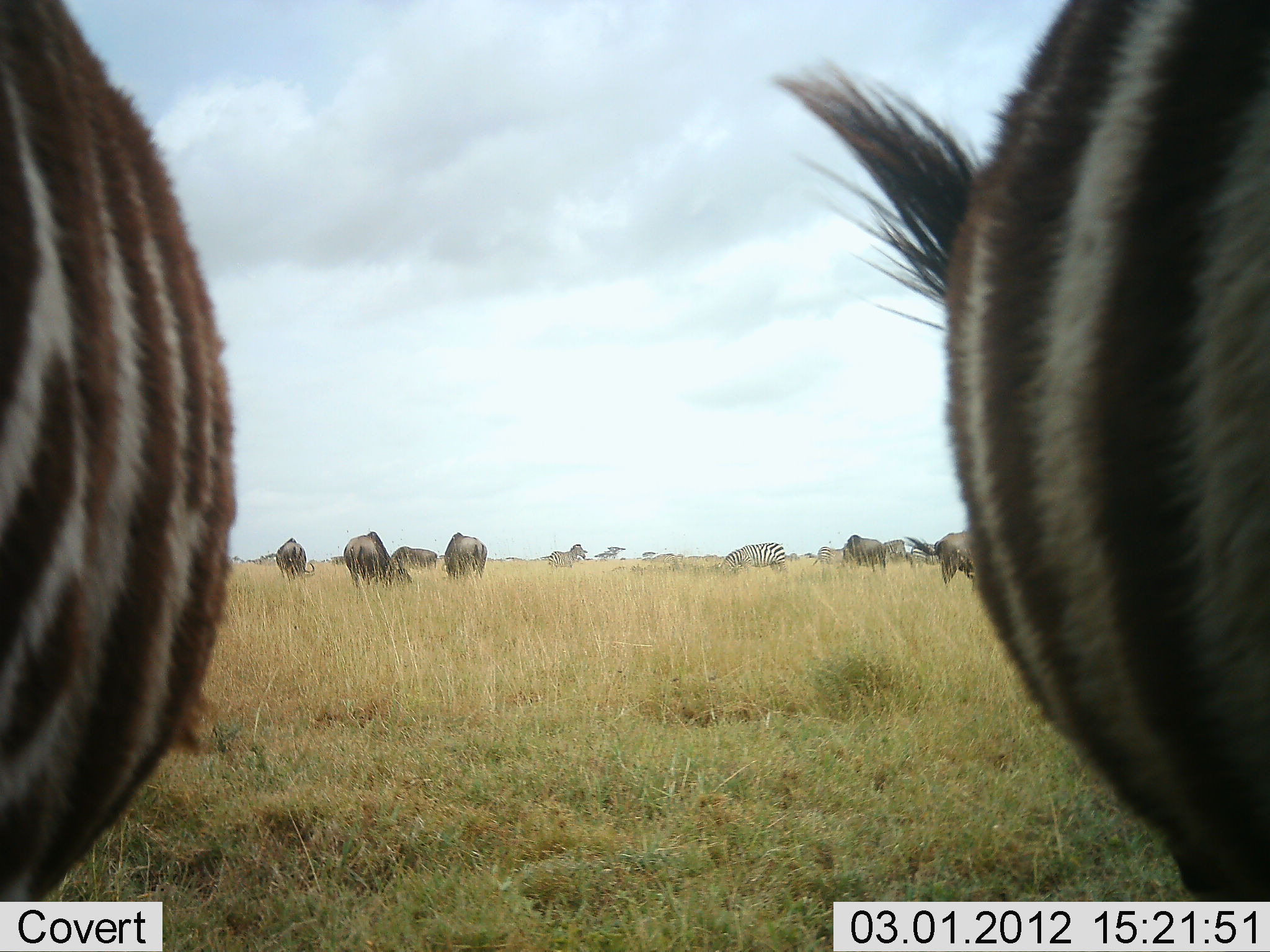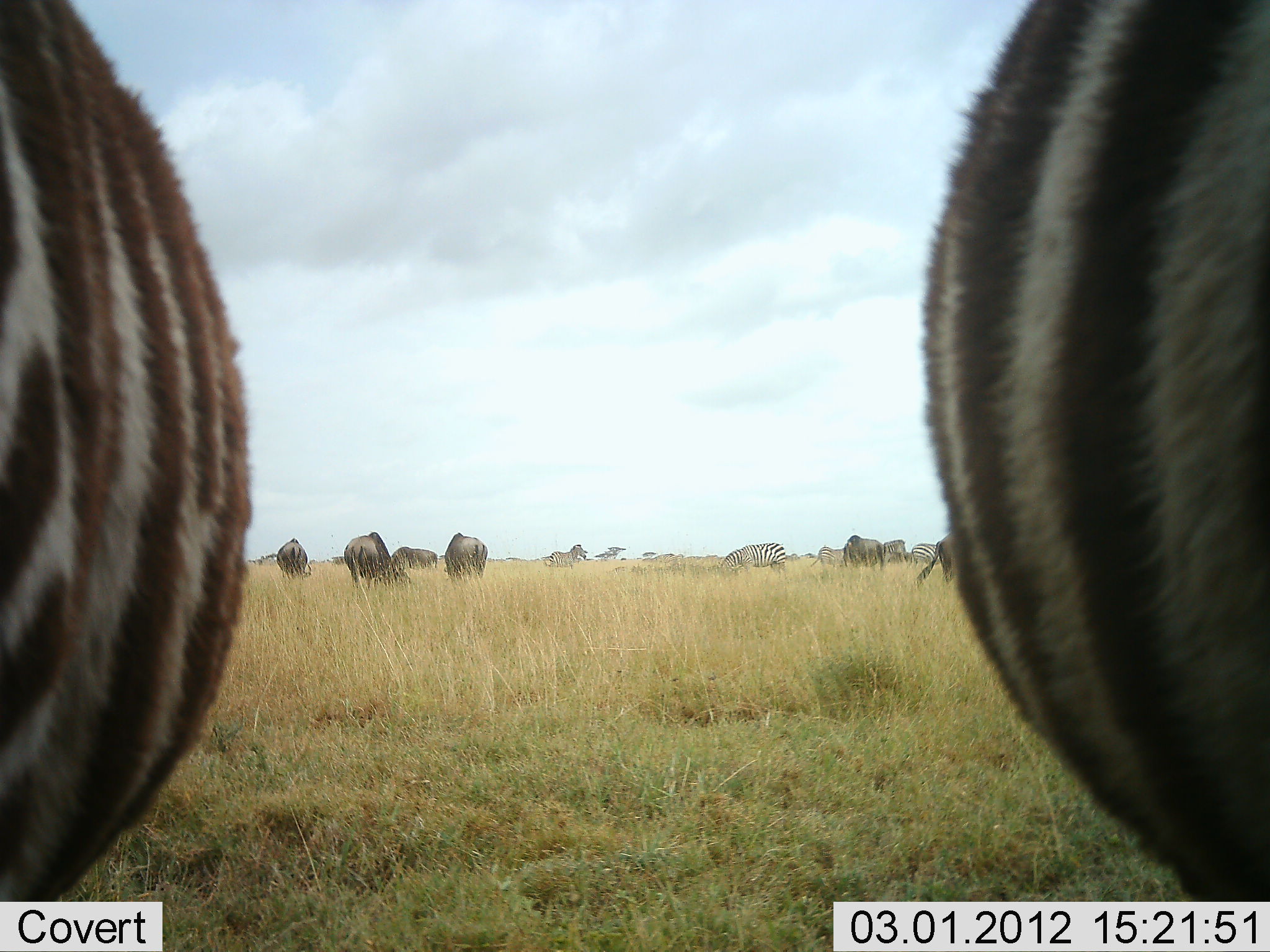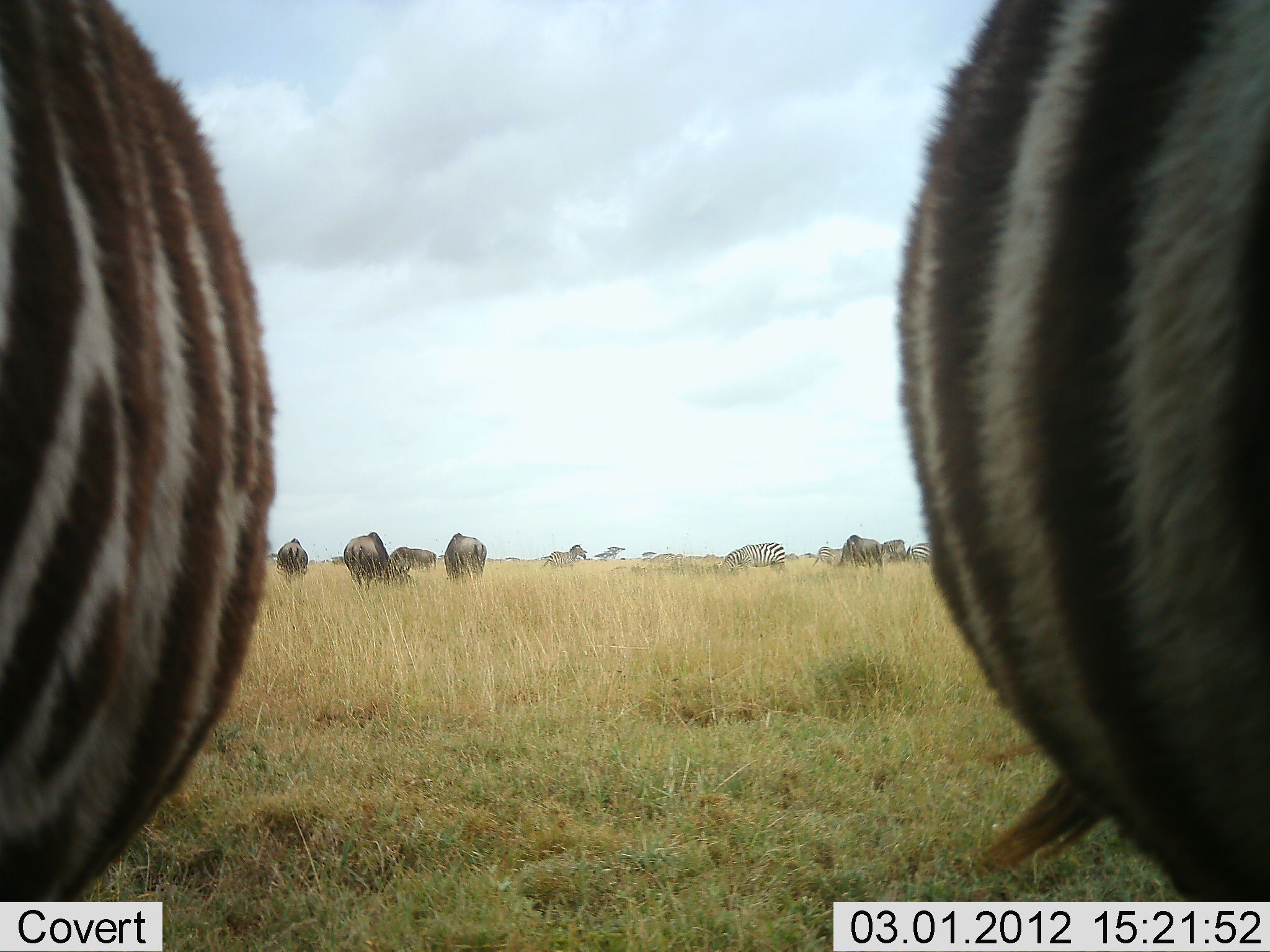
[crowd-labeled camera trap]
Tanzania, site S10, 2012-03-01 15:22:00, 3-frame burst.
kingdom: Animalia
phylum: Chordata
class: Mammalia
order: Artiodactyla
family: Bovidae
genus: Connochaetes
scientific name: Connochaetes taurinus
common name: blue wildebeest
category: wildebeest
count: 7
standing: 50%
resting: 0%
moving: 0%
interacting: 0%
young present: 0%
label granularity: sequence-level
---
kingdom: Animalia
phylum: Chordata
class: Mammalia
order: Perissodactyla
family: Equidae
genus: Equus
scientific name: Equus quagga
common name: plains zebra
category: zebra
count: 4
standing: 73%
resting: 0%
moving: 0%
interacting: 0%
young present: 0%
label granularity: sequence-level